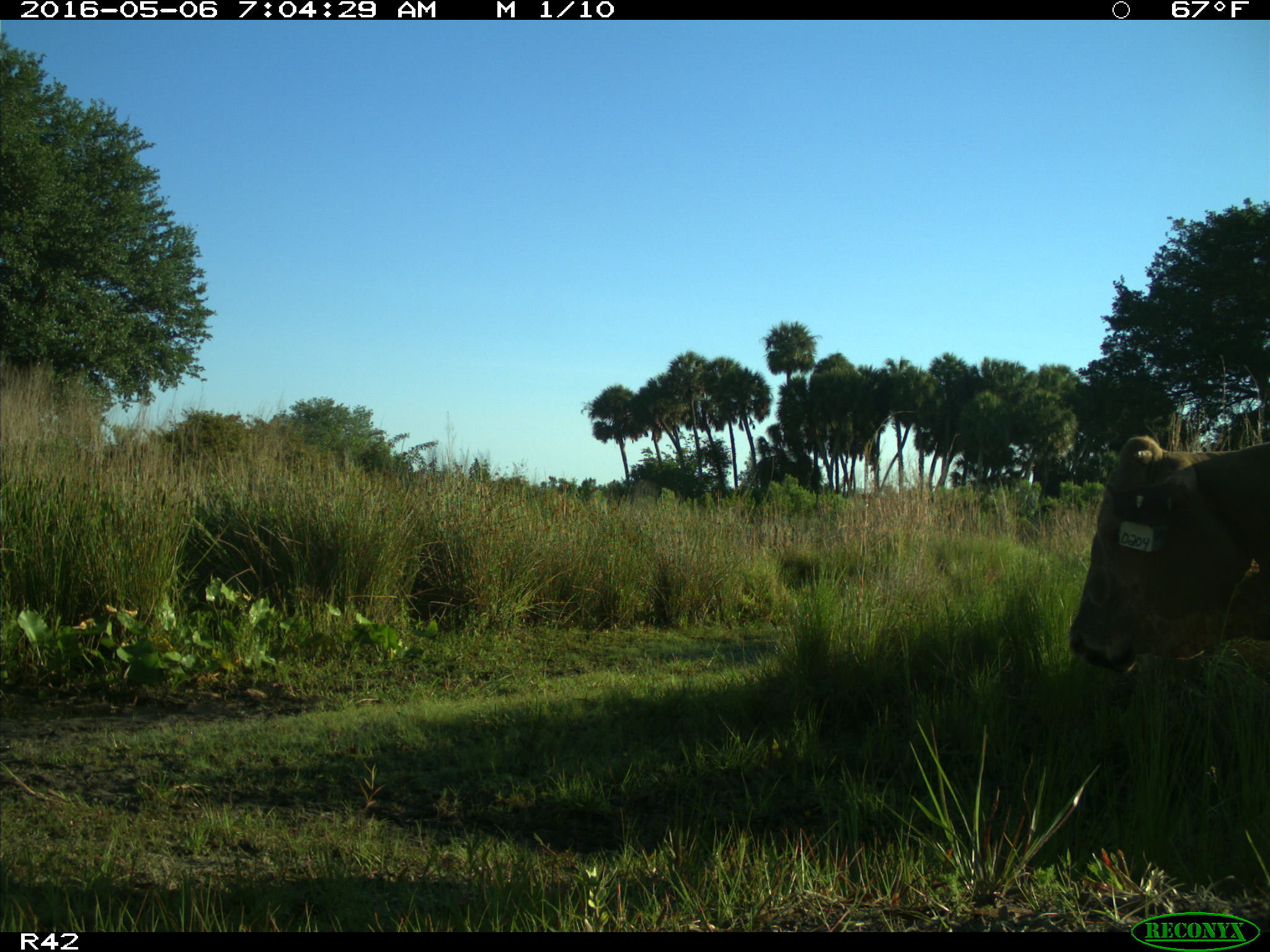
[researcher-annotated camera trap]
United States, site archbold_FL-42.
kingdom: Animalia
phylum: Chordata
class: Mammalia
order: Artiodactyla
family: Bovidae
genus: Bos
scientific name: Bos taurus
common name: domestic cow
Bos taurus (domestic cow).